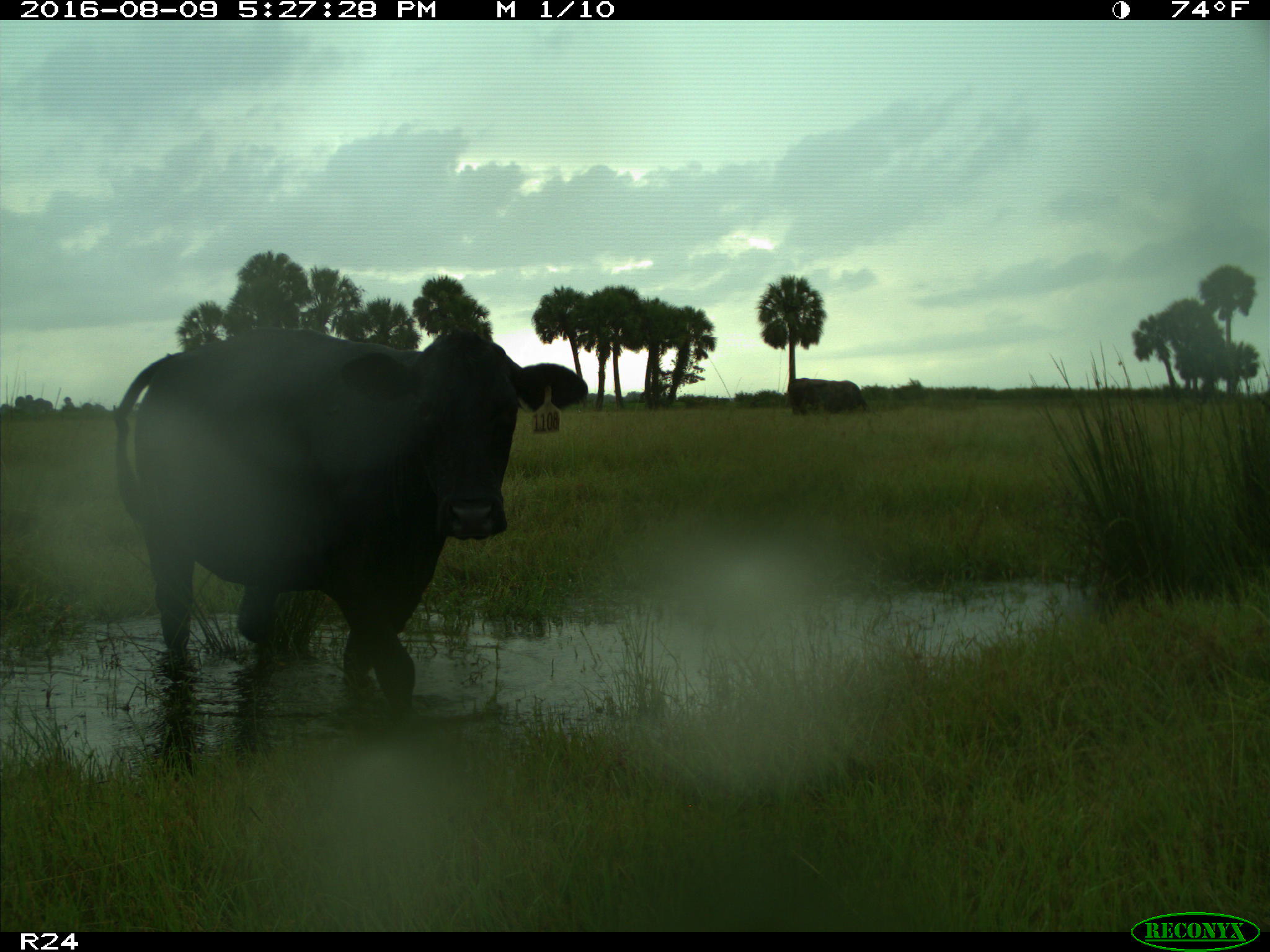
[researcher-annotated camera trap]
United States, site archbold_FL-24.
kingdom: Animalia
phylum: Chordata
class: Mammalia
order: Artiodactyla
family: Bovidae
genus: Bos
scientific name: Bos taurus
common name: domestic cow